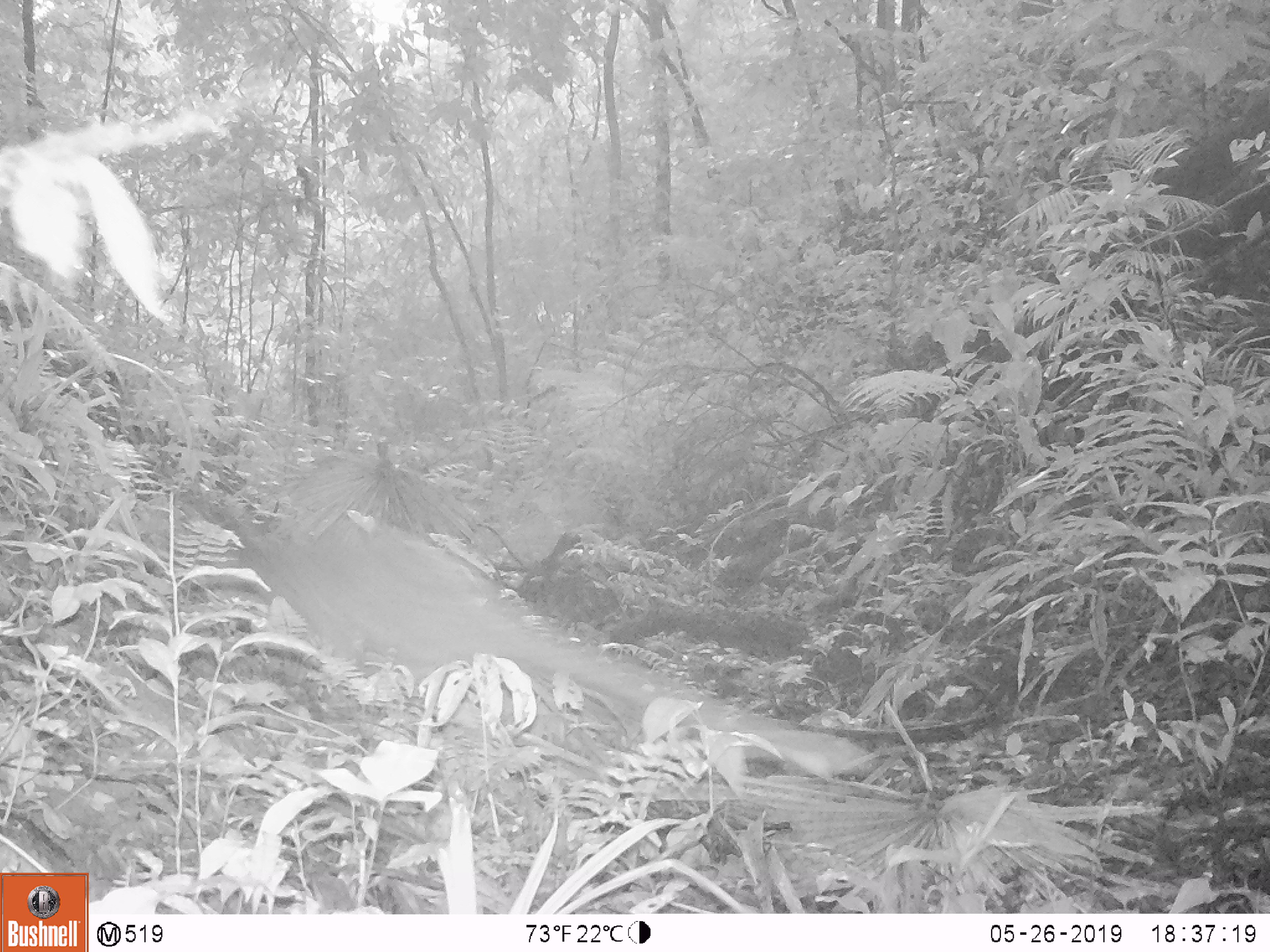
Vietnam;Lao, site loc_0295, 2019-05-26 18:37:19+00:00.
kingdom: Animalia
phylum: Chordata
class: Mammalia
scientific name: Mammalia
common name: mammal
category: unidentified small mammal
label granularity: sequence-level